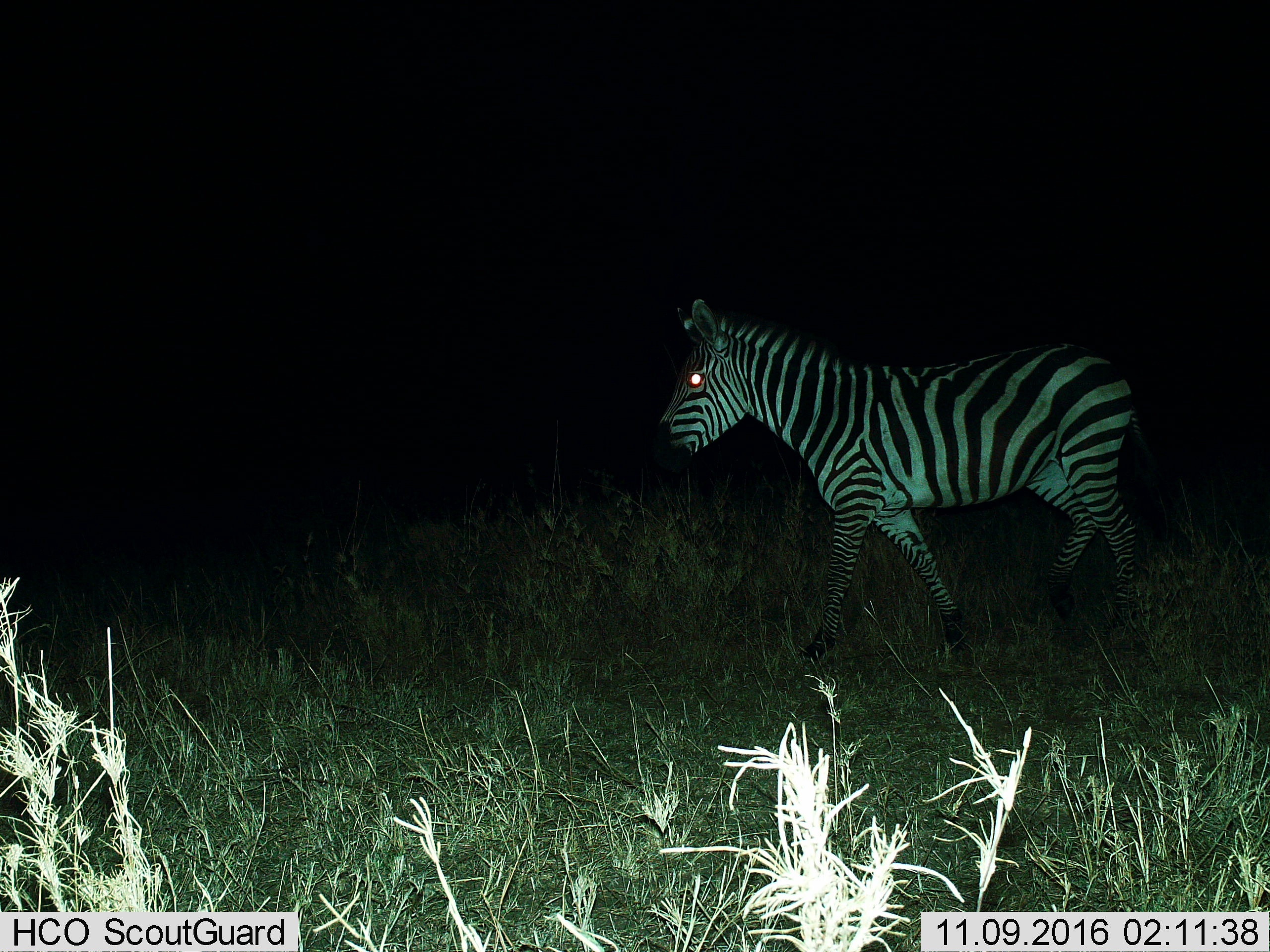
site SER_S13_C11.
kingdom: Animalia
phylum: Chordata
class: Mammalia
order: Perissodactyla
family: Equidae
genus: Equus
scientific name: Equus quagga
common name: plains zebra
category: zebraplains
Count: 1.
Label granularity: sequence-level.